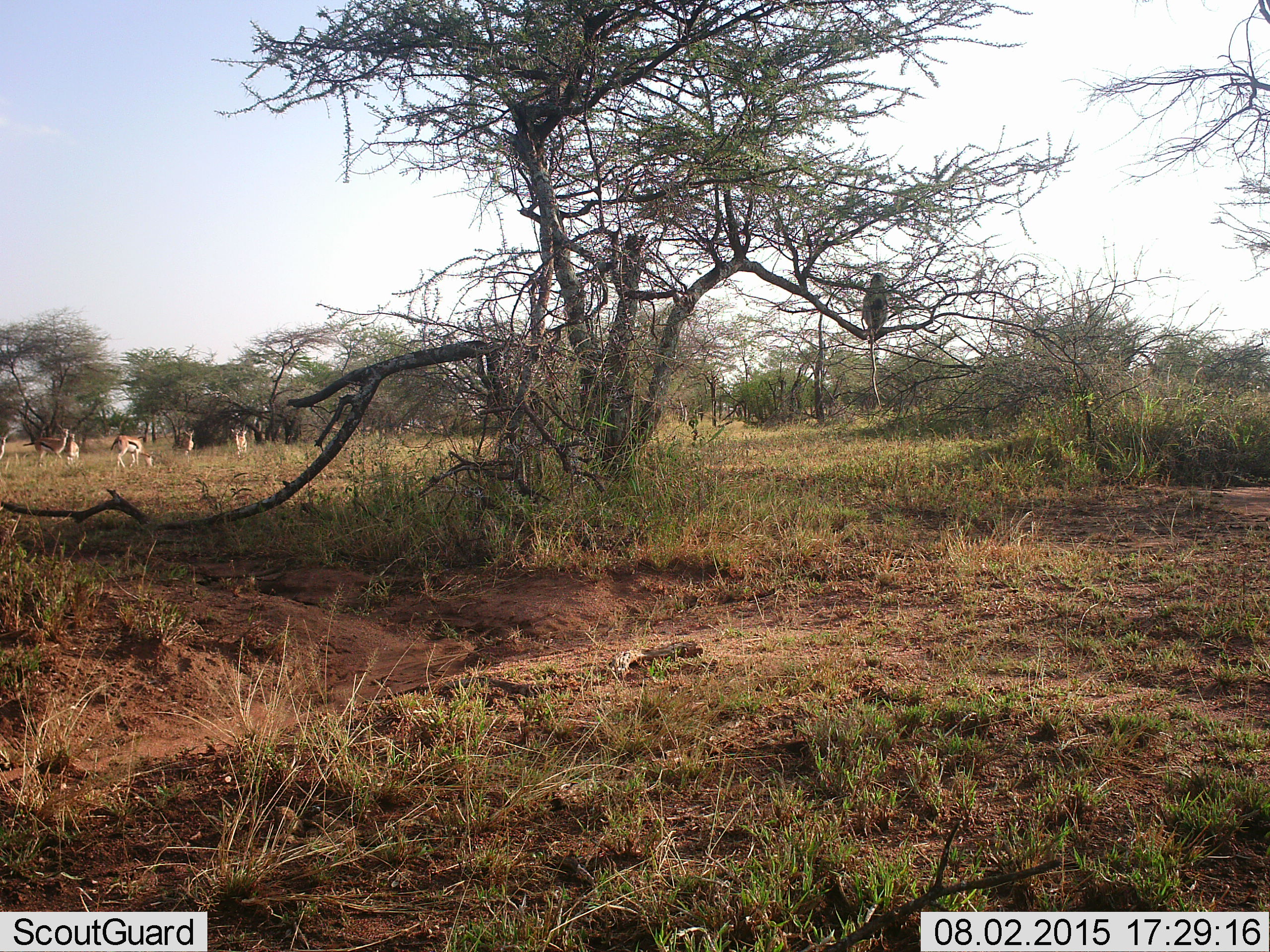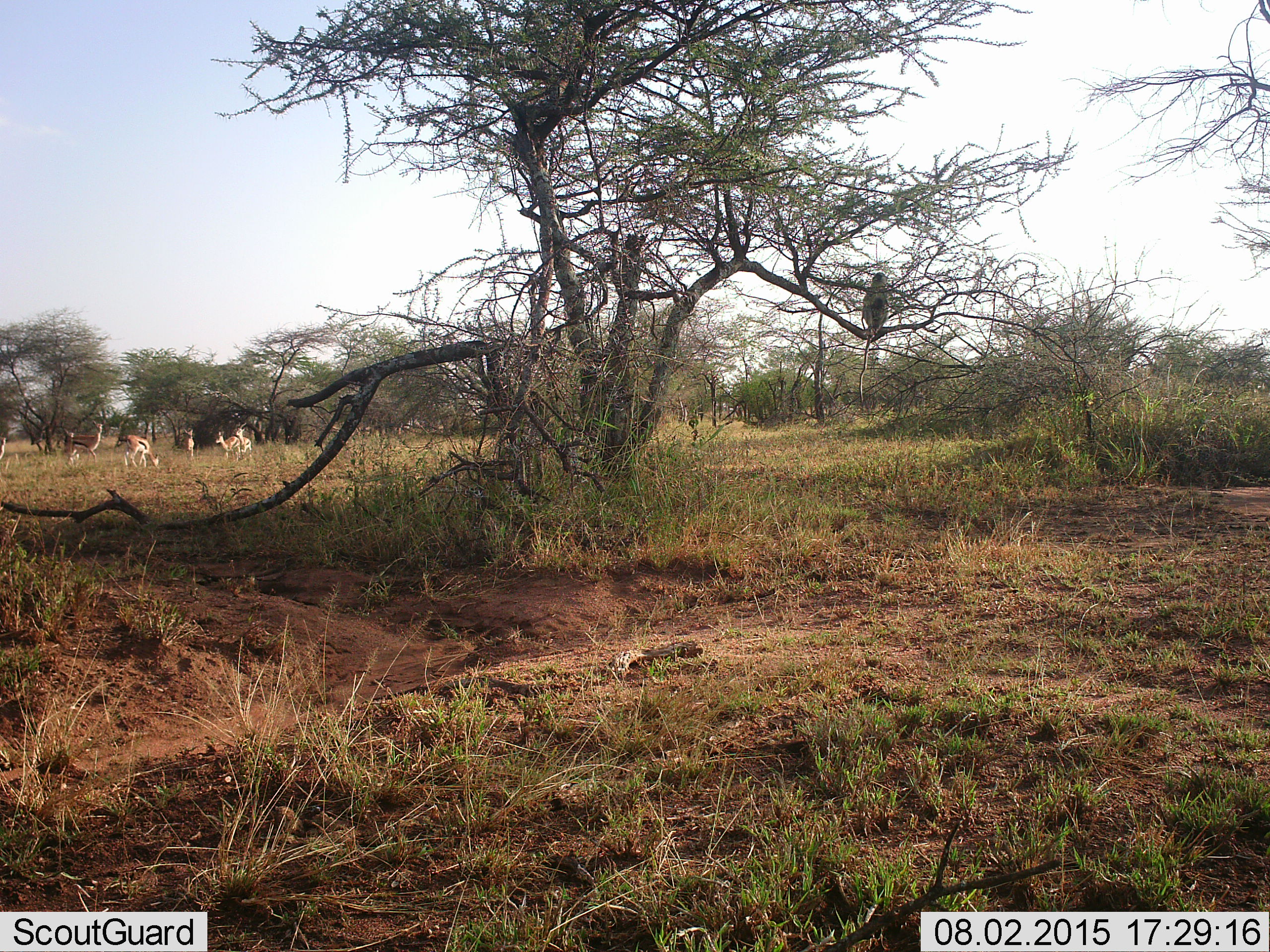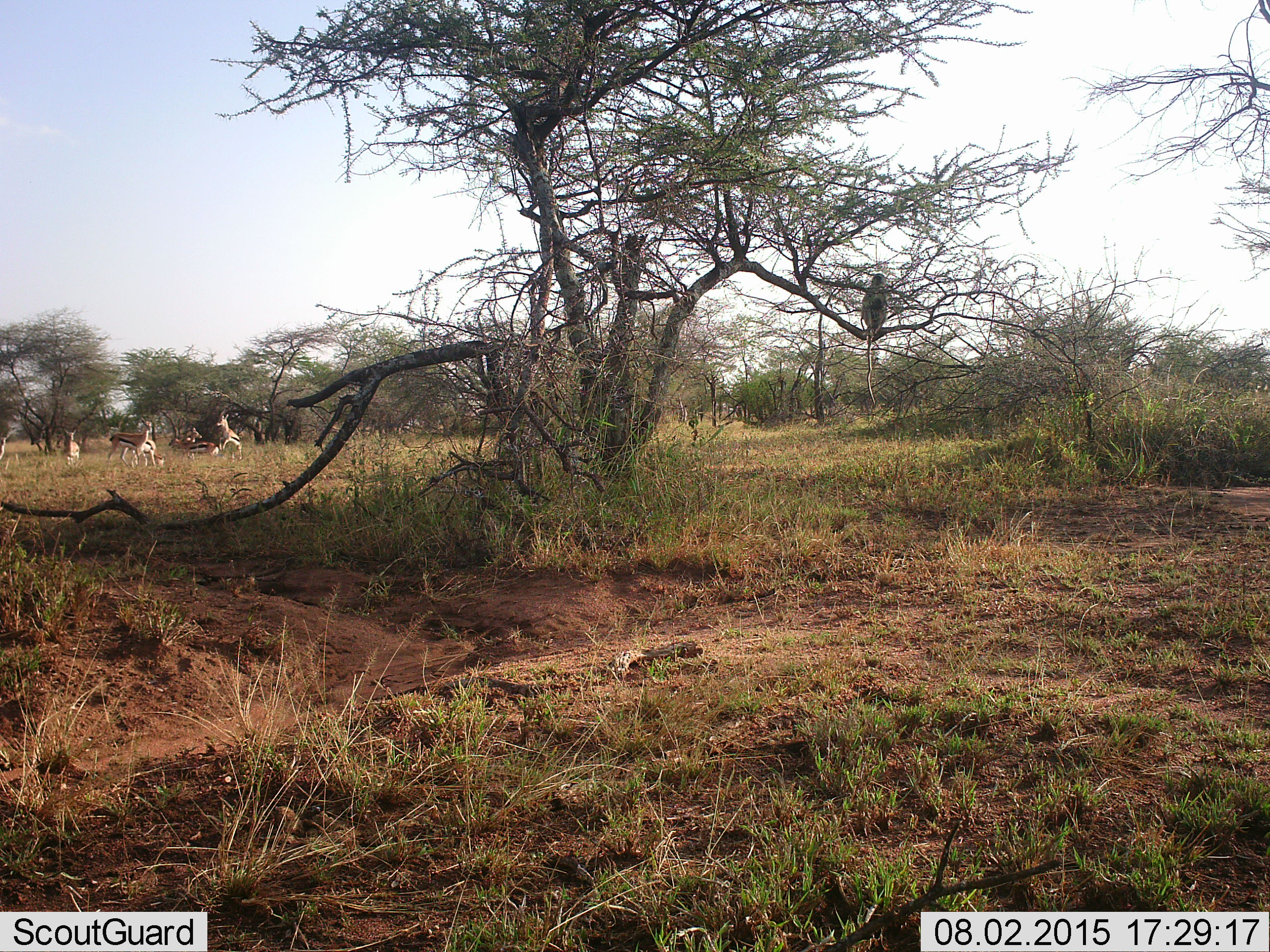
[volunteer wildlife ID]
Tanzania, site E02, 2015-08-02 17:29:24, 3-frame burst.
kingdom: Animalia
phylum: Chordata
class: Mammalia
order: Artiodactyla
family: Bovidae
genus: Eudorcas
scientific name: Eudorcas thomsonii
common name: thomson's gazelle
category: gazellethomsons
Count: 7.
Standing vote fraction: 56%.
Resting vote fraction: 0%.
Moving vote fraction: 61%.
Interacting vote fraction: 33%.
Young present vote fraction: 11%.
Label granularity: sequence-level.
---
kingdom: Animalia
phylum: Chordata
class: Mammalia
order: Primates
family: Cercopithecidae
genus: Chlorocebus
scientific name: Chlorocebus pygerythrus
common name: vervet monkey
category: monkeyvervet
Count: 1.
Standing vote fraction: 0%.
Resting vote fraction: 100%.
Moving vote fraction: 0%.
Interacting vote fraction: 0%.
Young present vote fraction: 0%.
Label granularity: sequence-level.